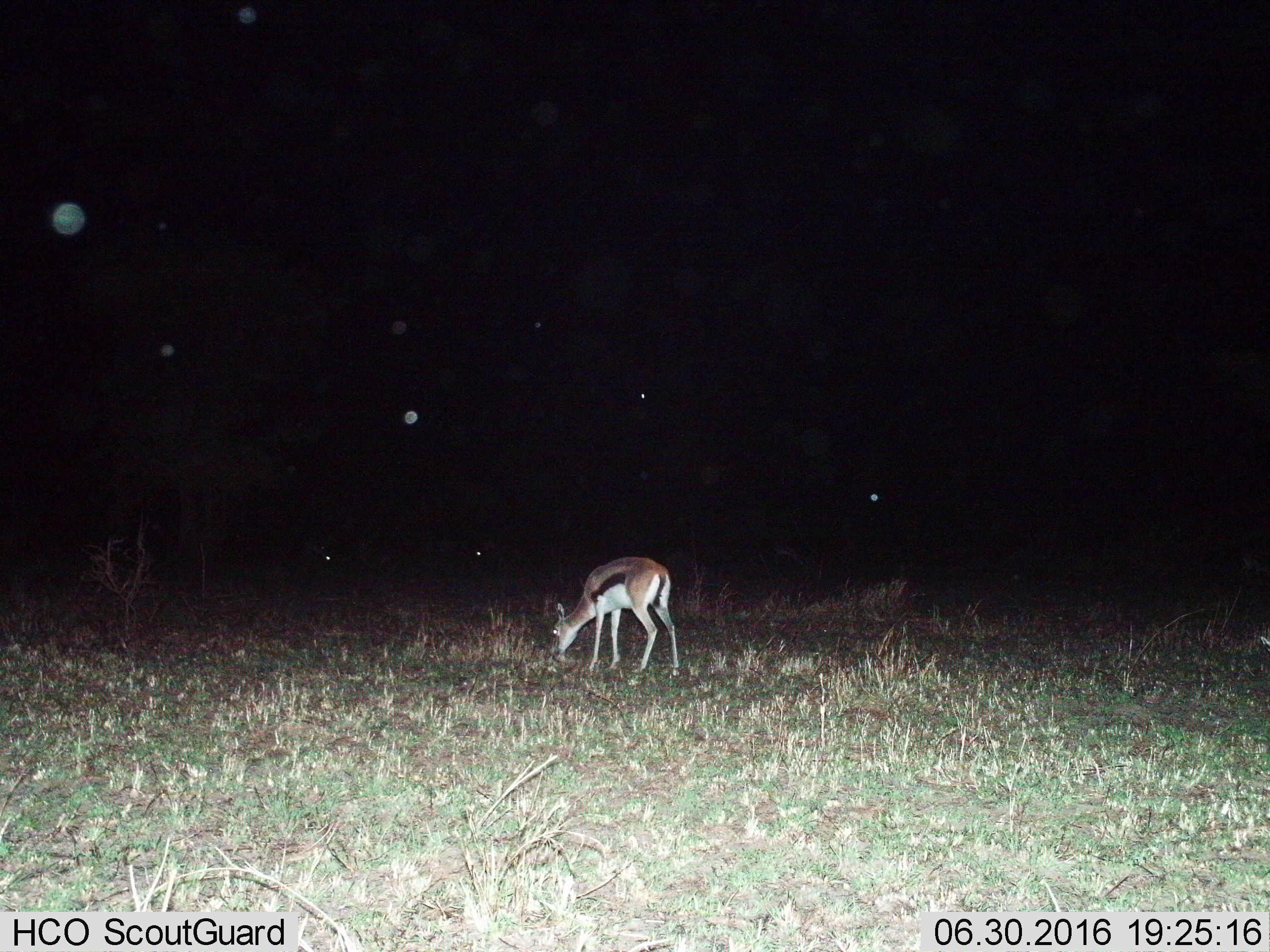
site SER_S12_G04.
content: unidentified animal